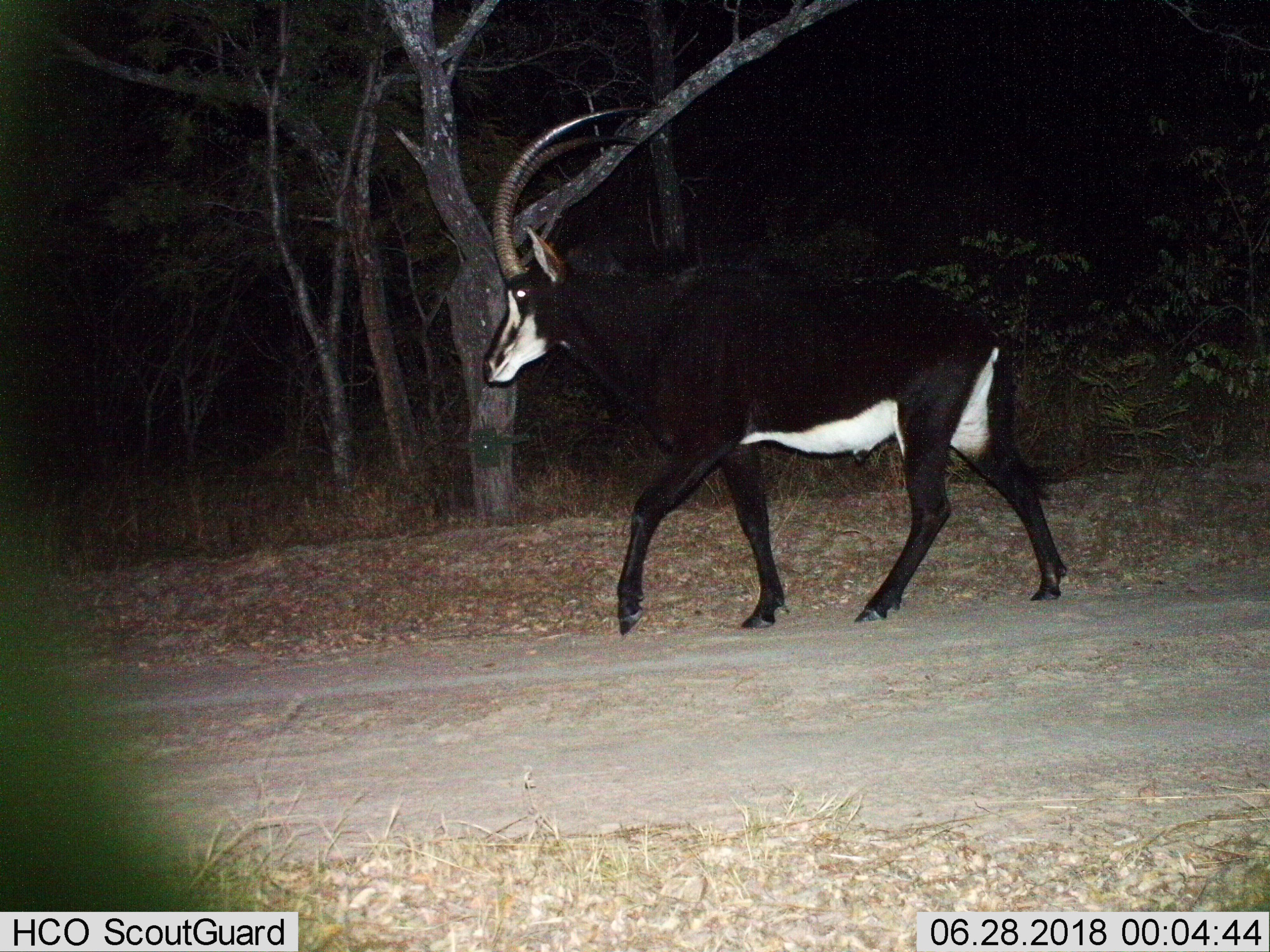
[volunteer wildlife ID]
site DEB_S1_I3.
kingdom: Animalia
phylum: Chordata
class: Mammalia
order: Artiodactyla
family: Bovidae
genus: Hippotragus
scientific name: Hippotragus niger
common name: sable antelope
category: sable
Sable (sable antelope) (Hippotragus niger), count 1. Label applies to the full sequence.